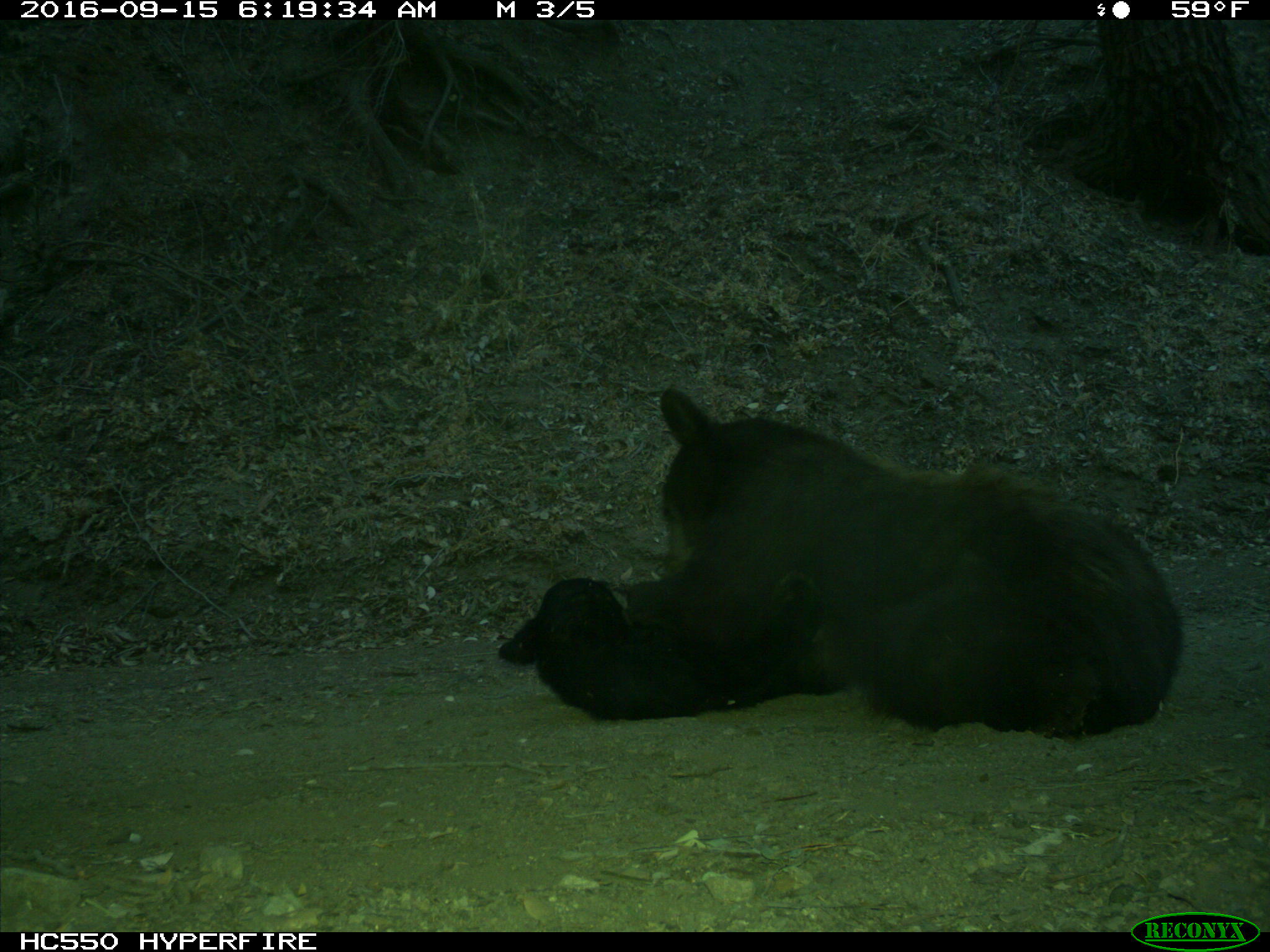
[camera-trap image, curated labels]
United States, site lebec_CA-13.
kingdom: Animalia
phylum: Chordata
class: Mammalia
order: Carnivora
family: Ursidae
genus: Ursus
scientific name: Ursus americanus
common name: american black bear